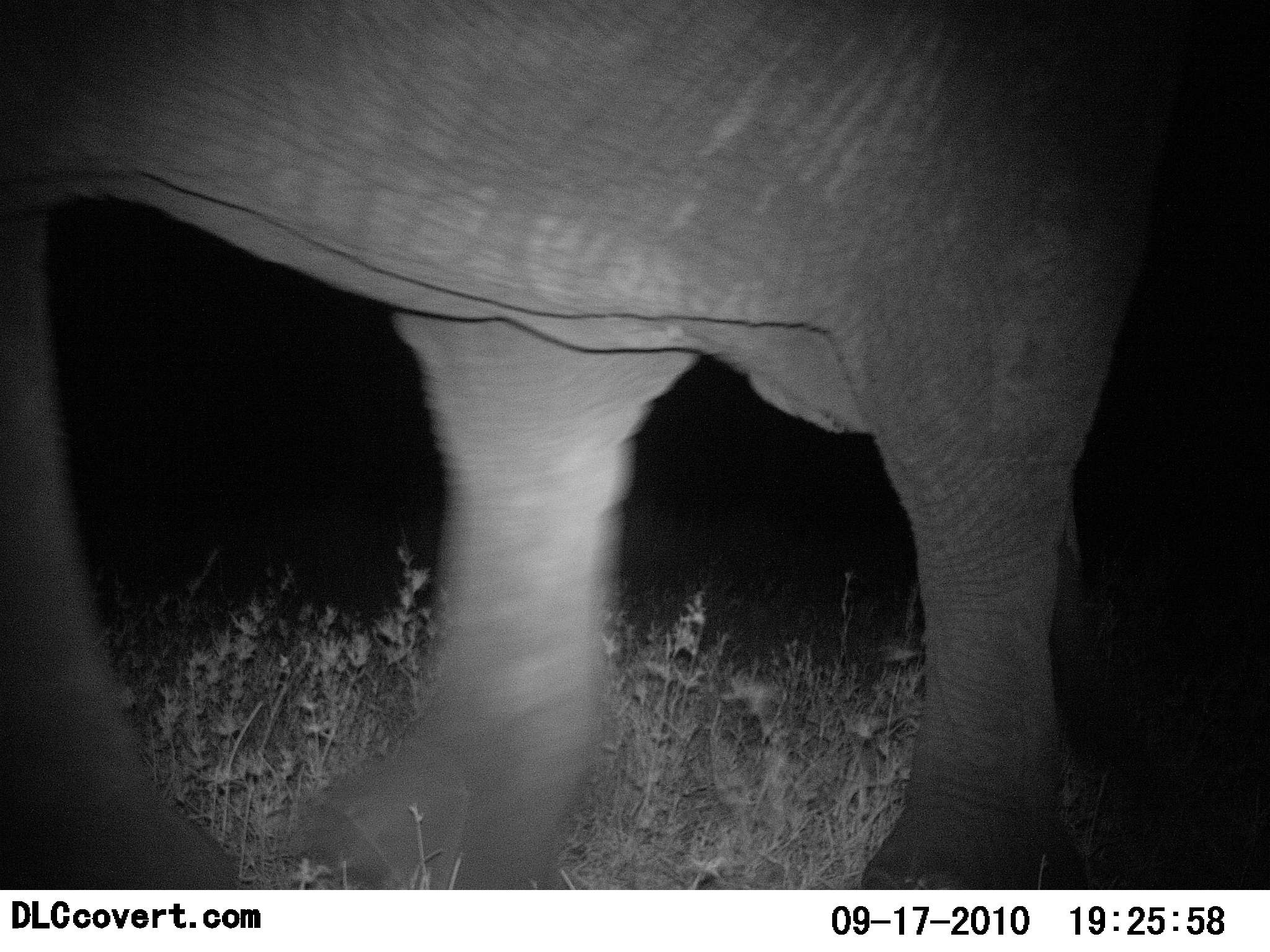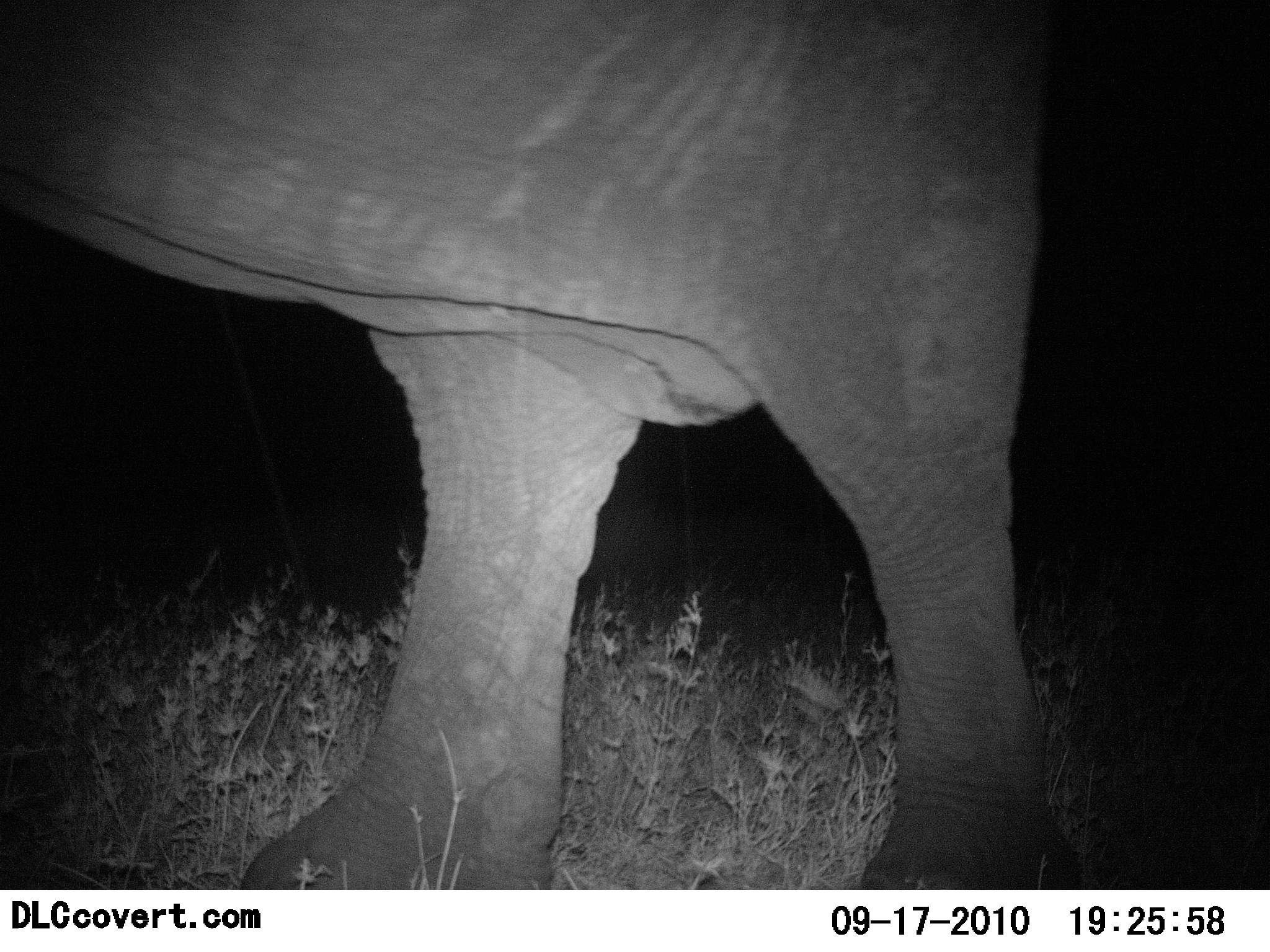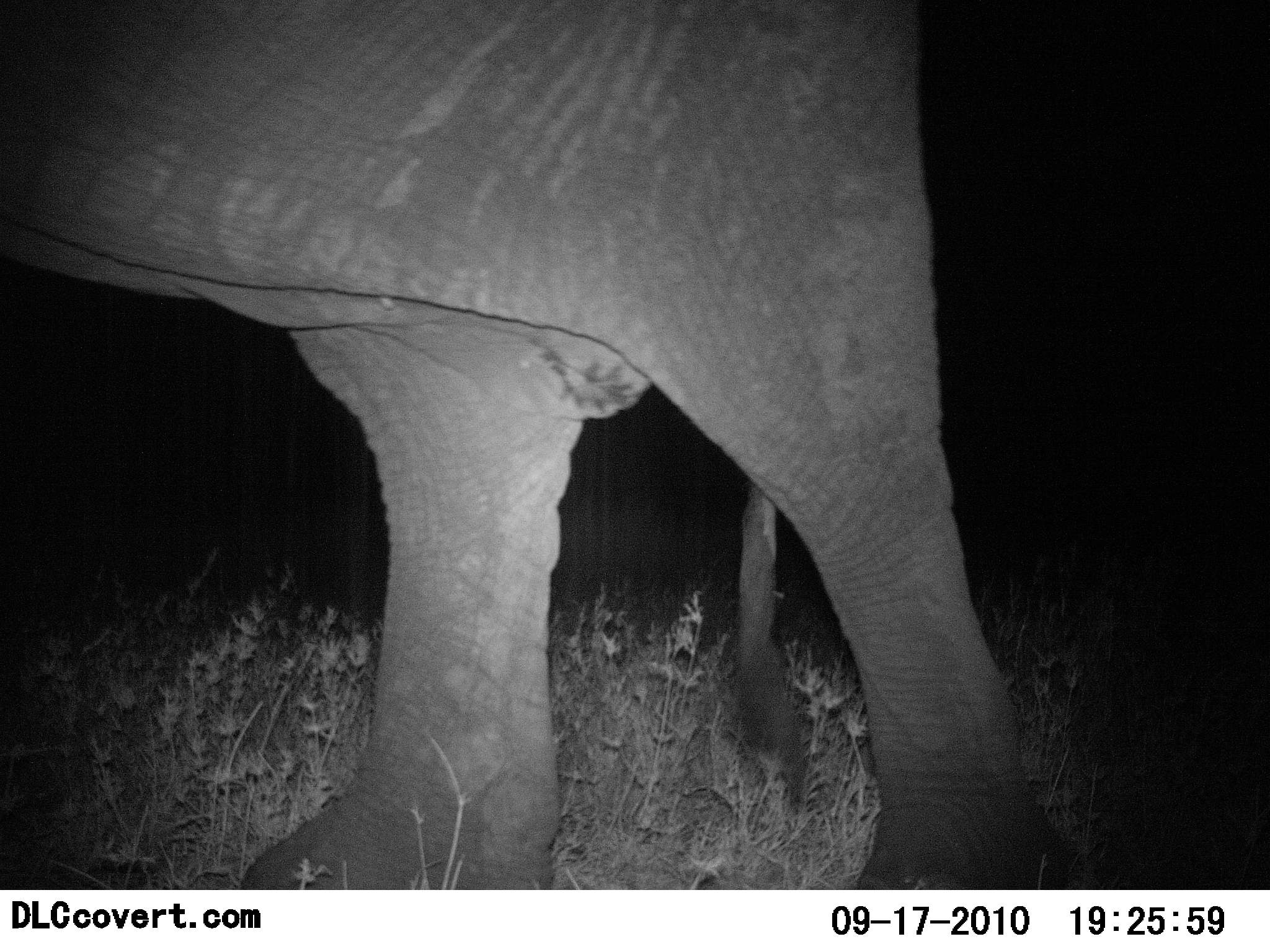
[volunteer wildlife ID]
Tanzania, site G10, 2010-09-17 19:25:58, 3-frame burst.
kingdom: Animalia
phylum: Chordata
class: Mammalia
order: Proboscidea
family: Elephantidae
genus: Loxodonta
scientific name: Loxodonta africana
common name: african bush elephant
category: elephant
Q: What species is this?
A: Elephant (african bush elephant) (Loxodonta africana).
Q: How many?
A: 1.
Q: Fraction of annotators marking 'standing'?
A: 36%.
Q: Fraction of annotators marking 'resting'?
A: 0%.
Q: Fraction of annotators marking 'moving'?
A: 71%.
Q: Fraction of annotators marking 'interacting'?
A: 0%.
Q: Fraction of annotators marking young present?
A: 0%.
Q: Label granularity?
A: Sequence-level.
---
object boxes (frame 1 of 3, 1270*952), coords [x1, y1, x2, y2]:
animal: [0, 0, 1199, 890]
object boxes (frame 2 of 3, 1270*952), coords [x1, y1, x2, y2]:
animal: [1, 0, 1087, 889]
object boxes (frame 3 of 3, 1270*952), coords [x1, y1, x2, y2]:
animal: [0, 0, 1080, 891]